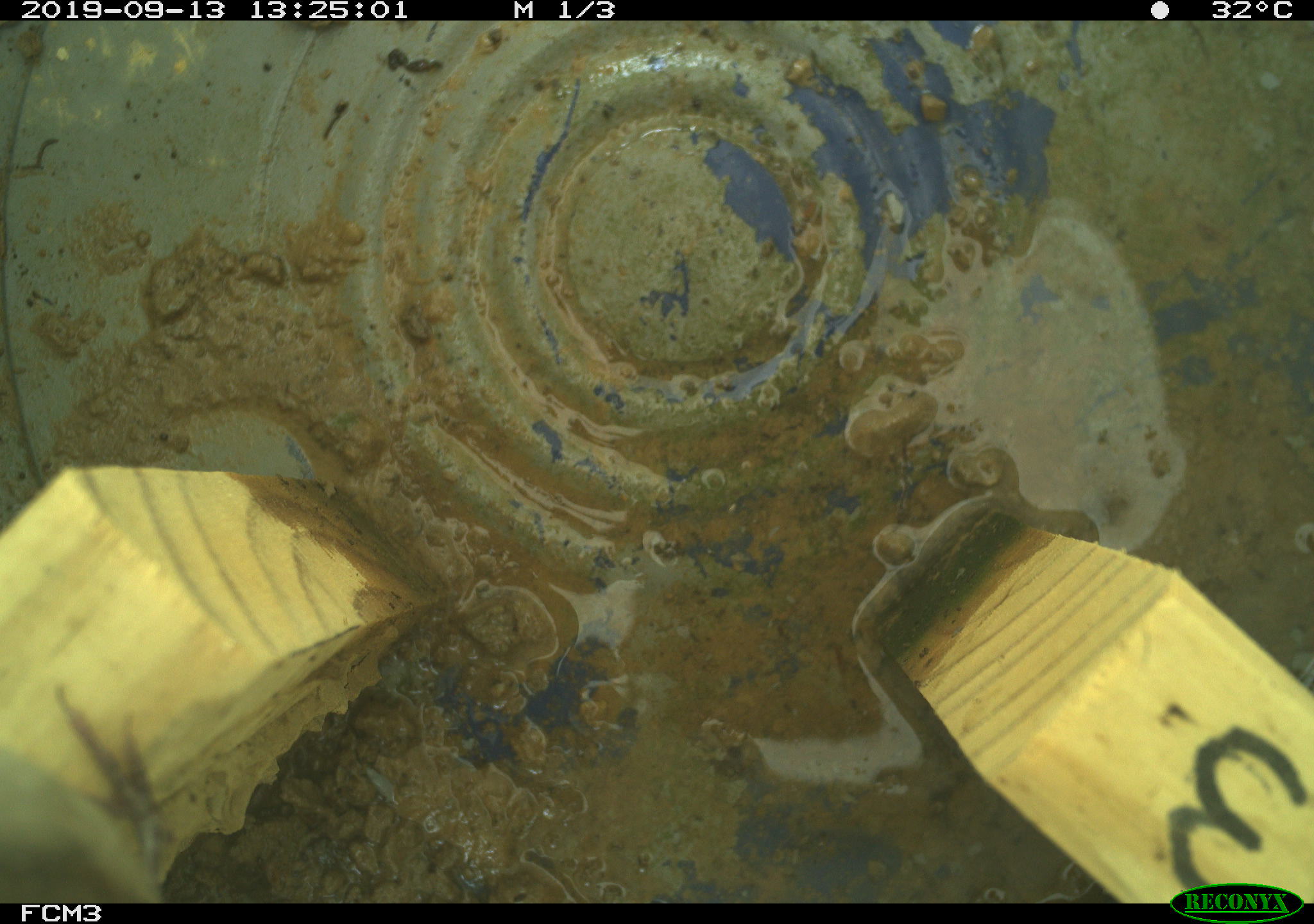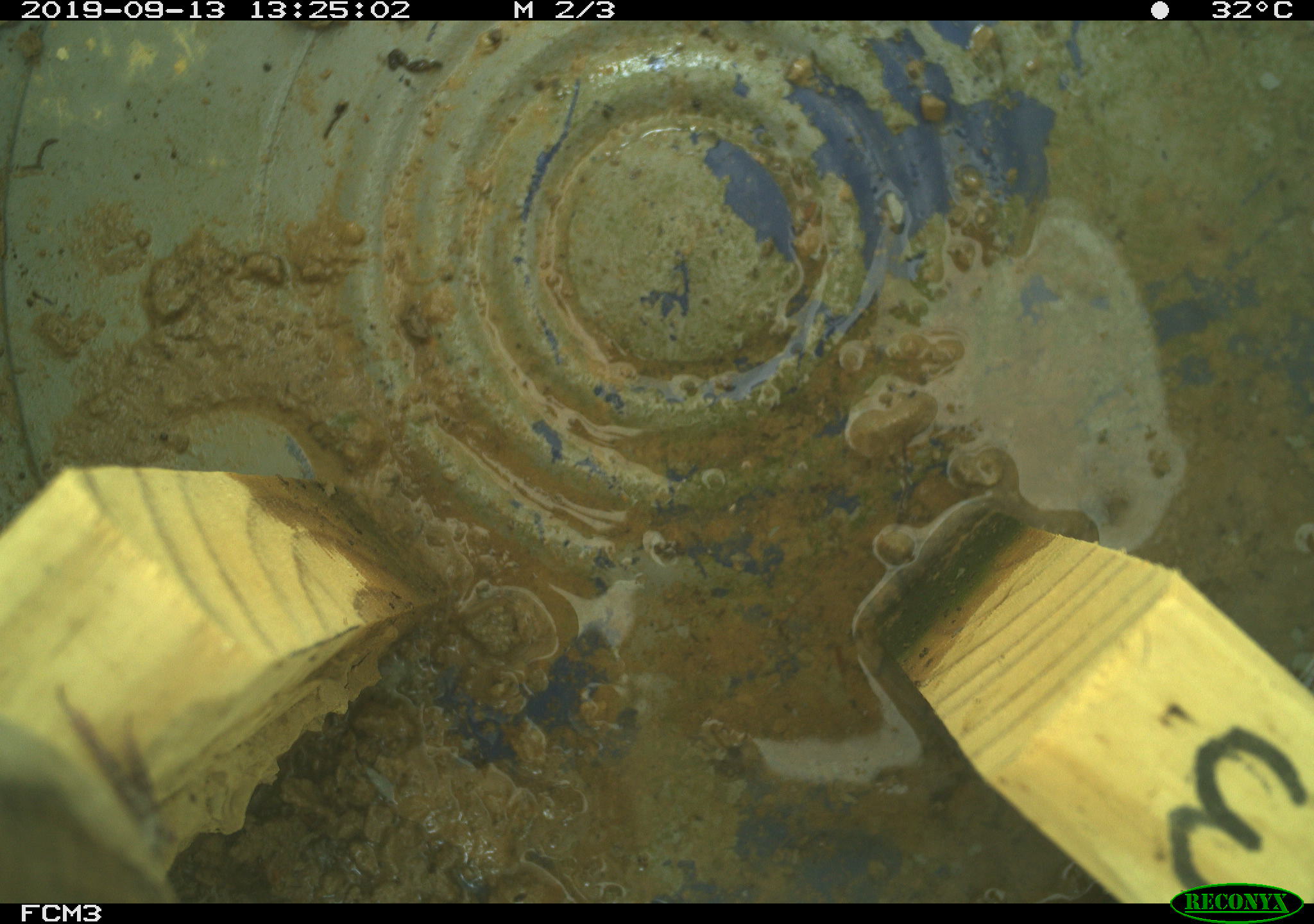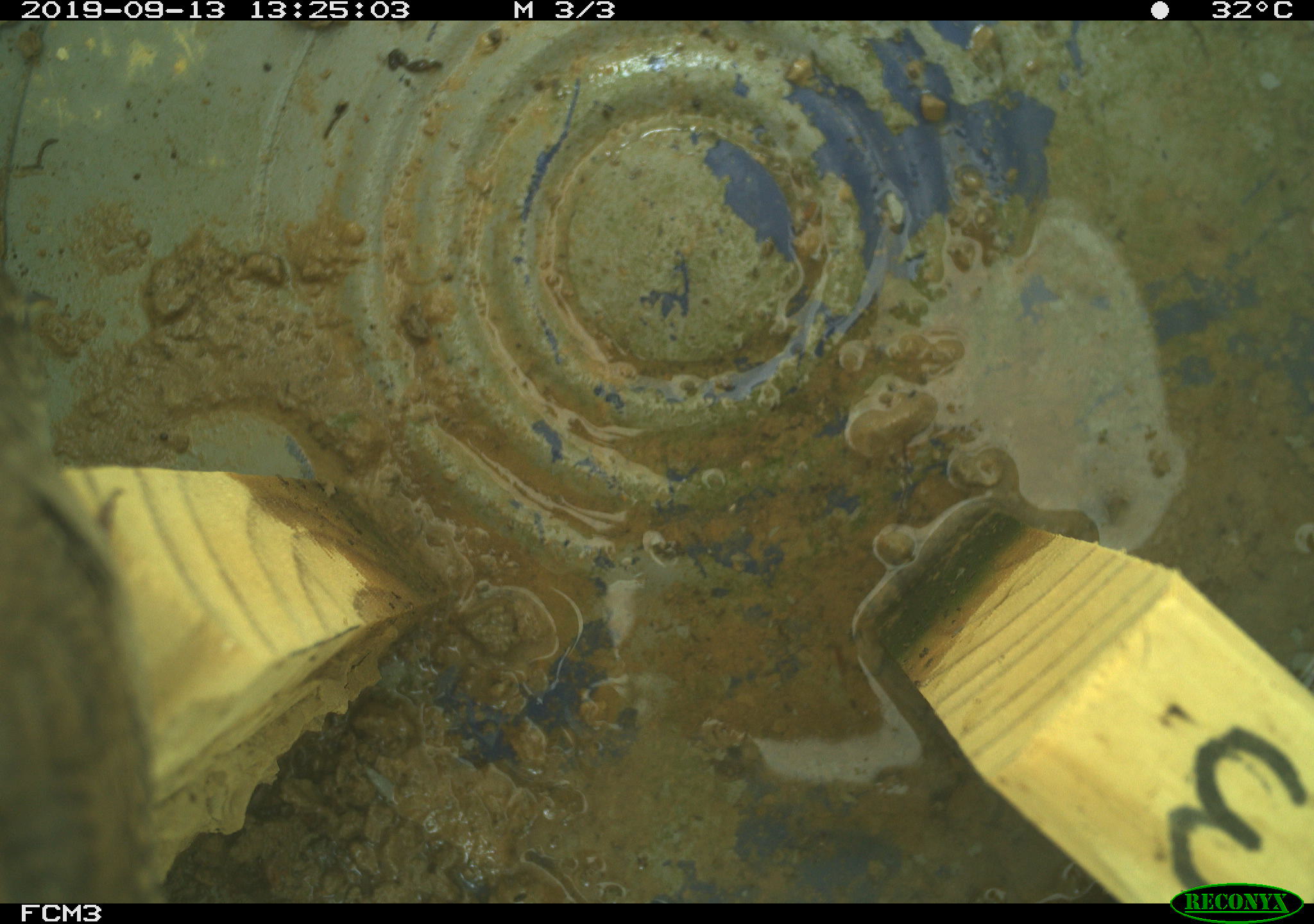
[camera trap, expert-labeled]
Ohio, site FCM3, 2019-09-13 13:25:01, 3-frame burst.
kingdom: Animalia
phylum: Chordata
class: Aves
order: Passeriformes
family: Troglodytidae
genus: Troglodytes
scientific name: Troglodytes aedon aedon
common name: northern house wren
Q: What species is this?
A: Northern house wren (Troglodytes aedon aedon).